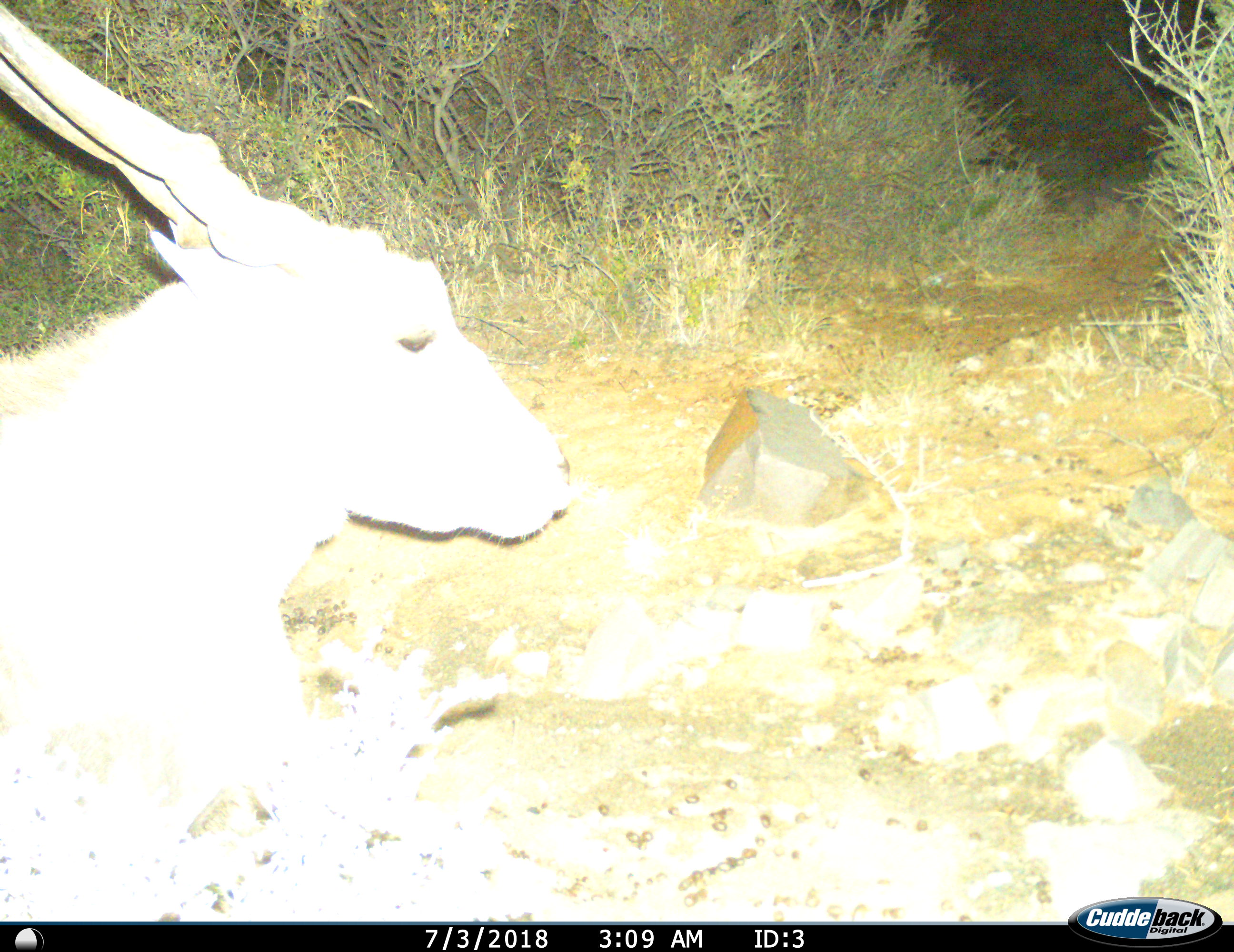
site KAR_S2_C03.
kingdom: Animalia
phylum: Chordata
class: Mammalia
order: Artiodactyla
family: Bovidae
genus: Tragelaphus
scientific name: Tragelaphus oryx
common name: eland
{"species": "eland (Tragelaphus oryx)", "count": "1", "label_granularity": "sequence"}